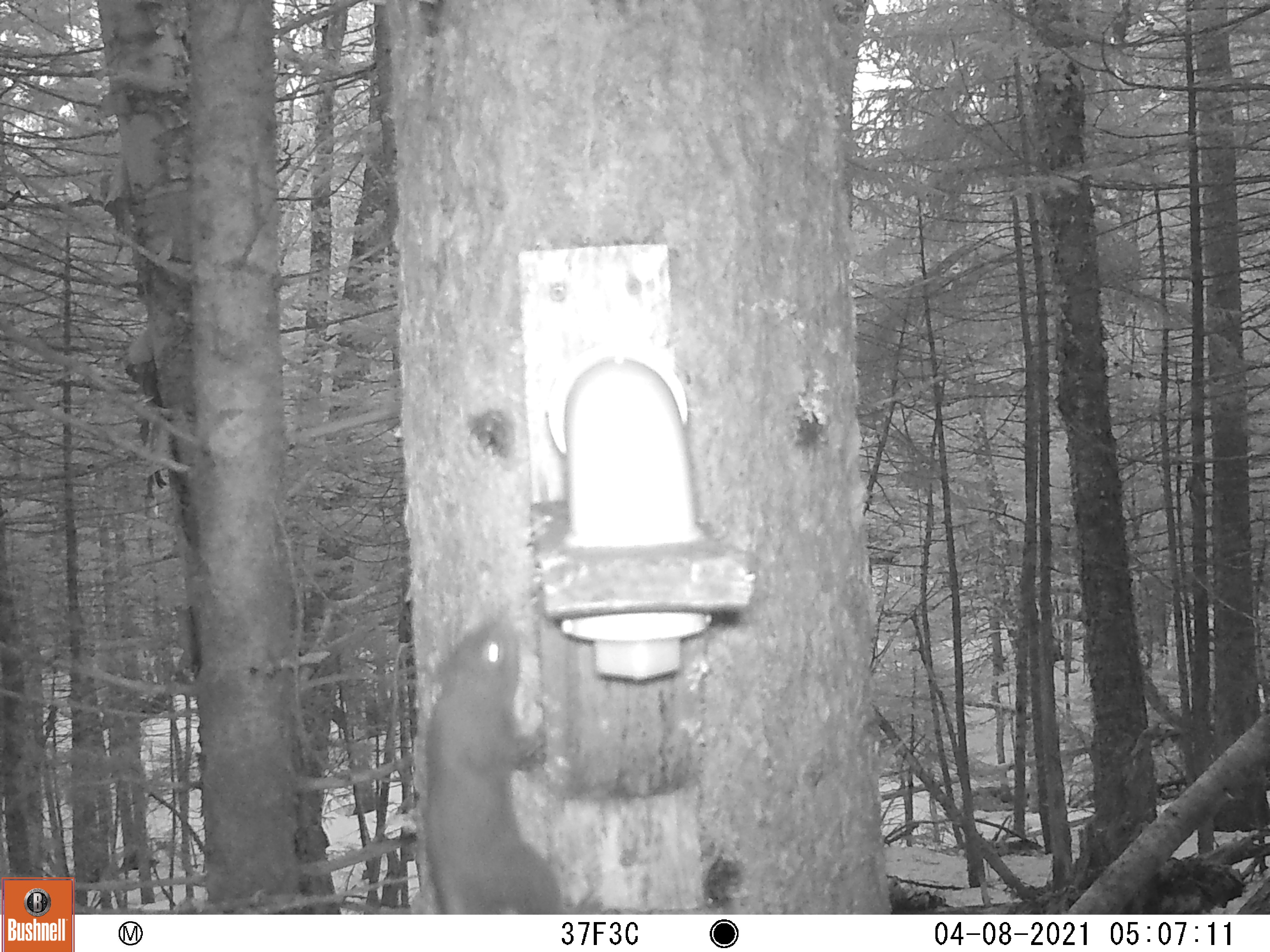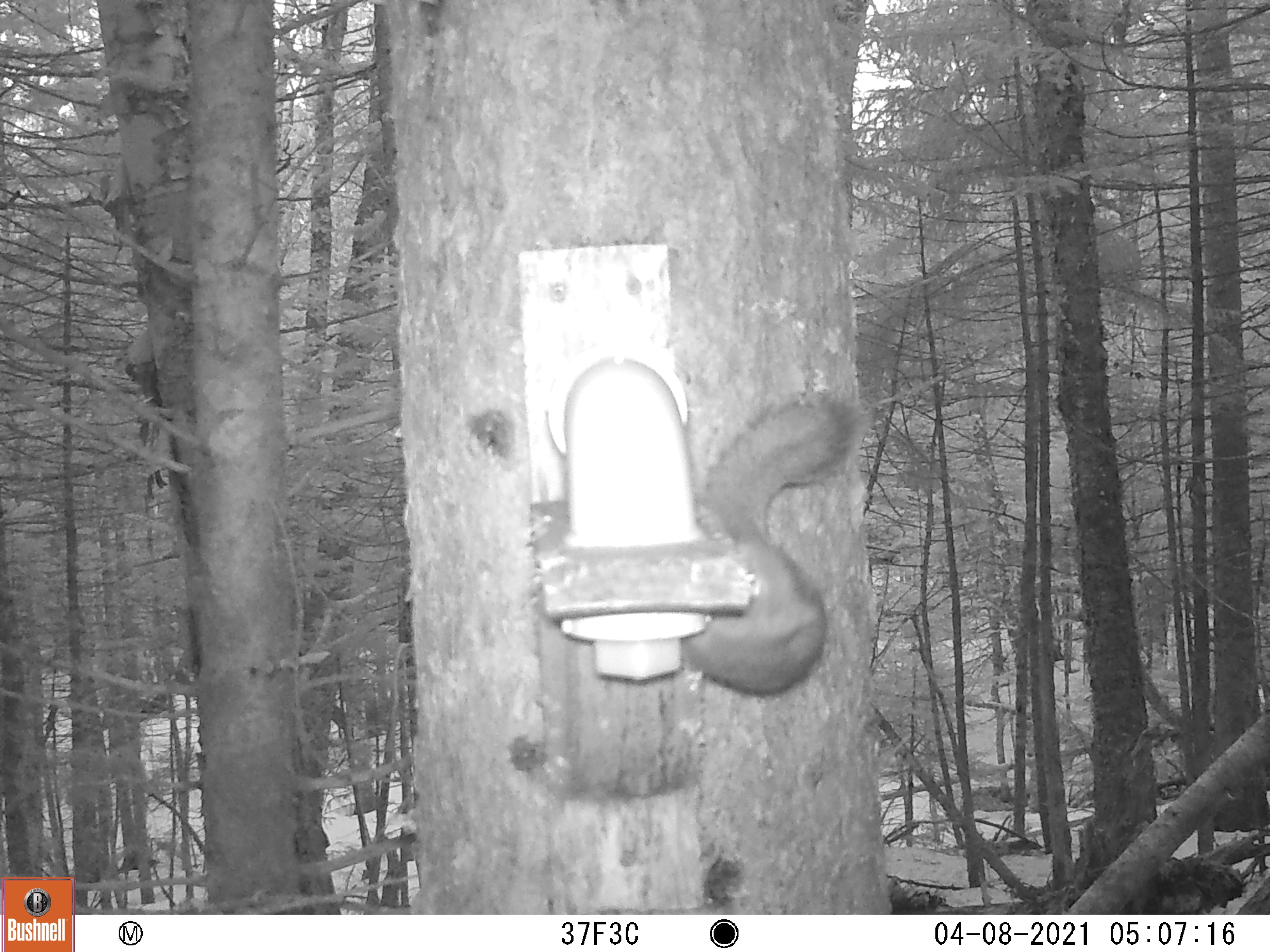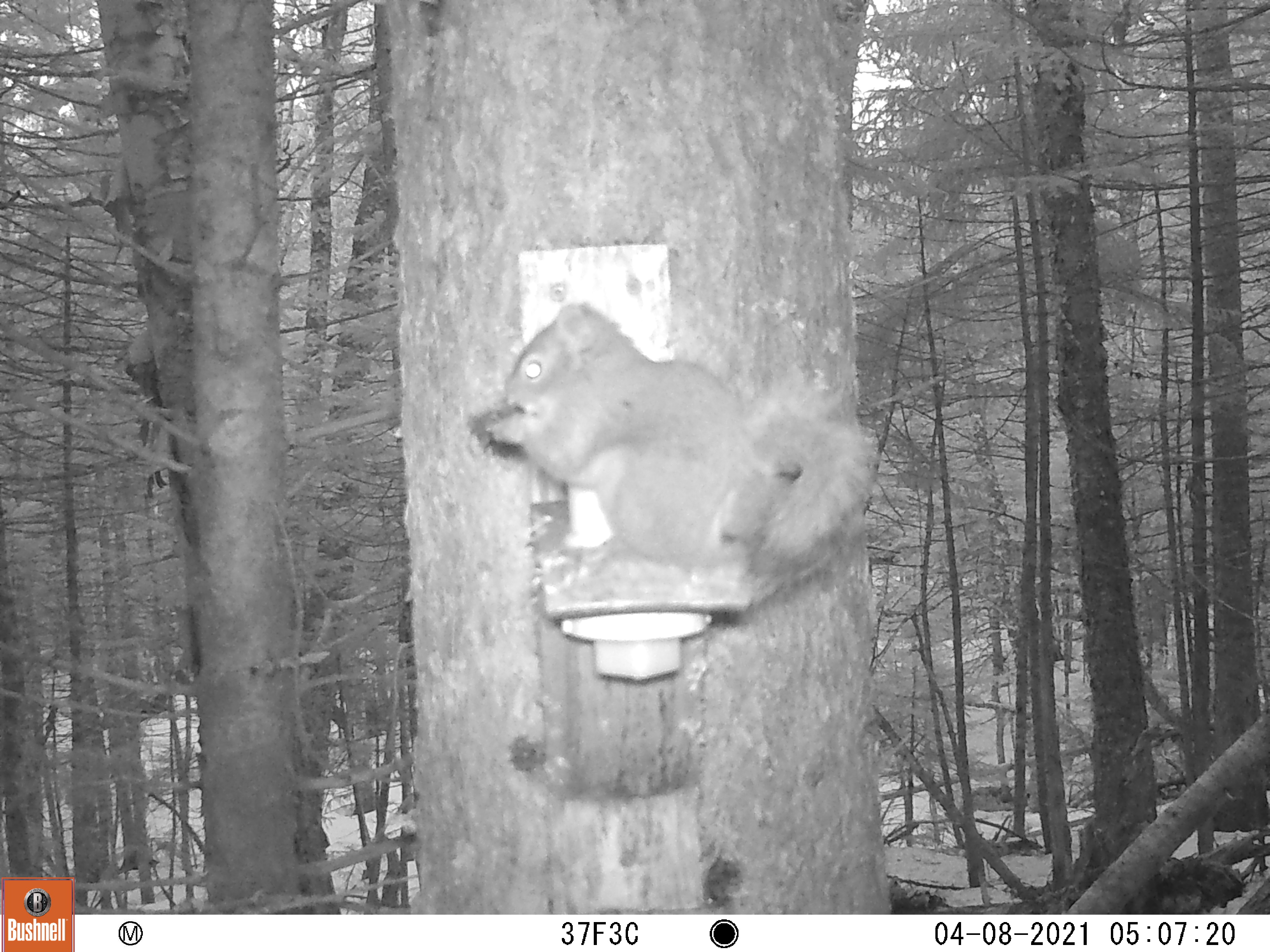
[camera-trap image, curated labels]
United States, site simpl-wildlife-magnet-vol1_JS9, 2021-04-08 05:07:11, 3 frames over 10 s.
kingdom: Animalia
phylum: Chordata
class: Mammalia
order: Rodentia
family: Sciuridae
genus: Tamiasciurus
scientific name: Tamiasciurus hudsonicus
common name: red squirrel